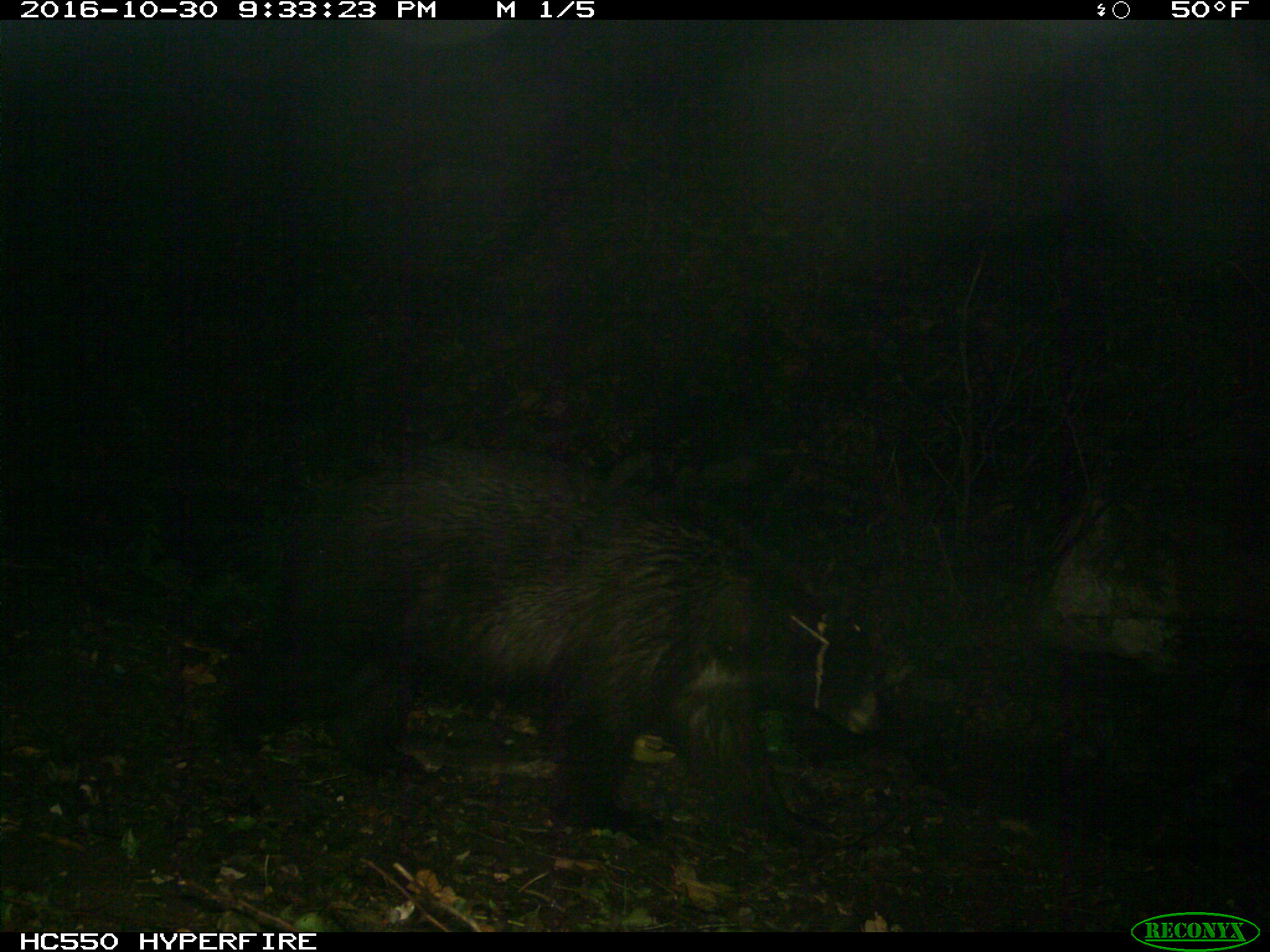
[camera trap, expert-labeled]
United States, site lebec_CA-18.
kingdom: Animalia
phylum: Chordata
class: Mammalia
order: Carnivora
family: Ursidae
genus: Ursus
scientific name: Ursus americanus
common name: american black bear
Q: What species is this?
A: Ursus americanus (american black bear).